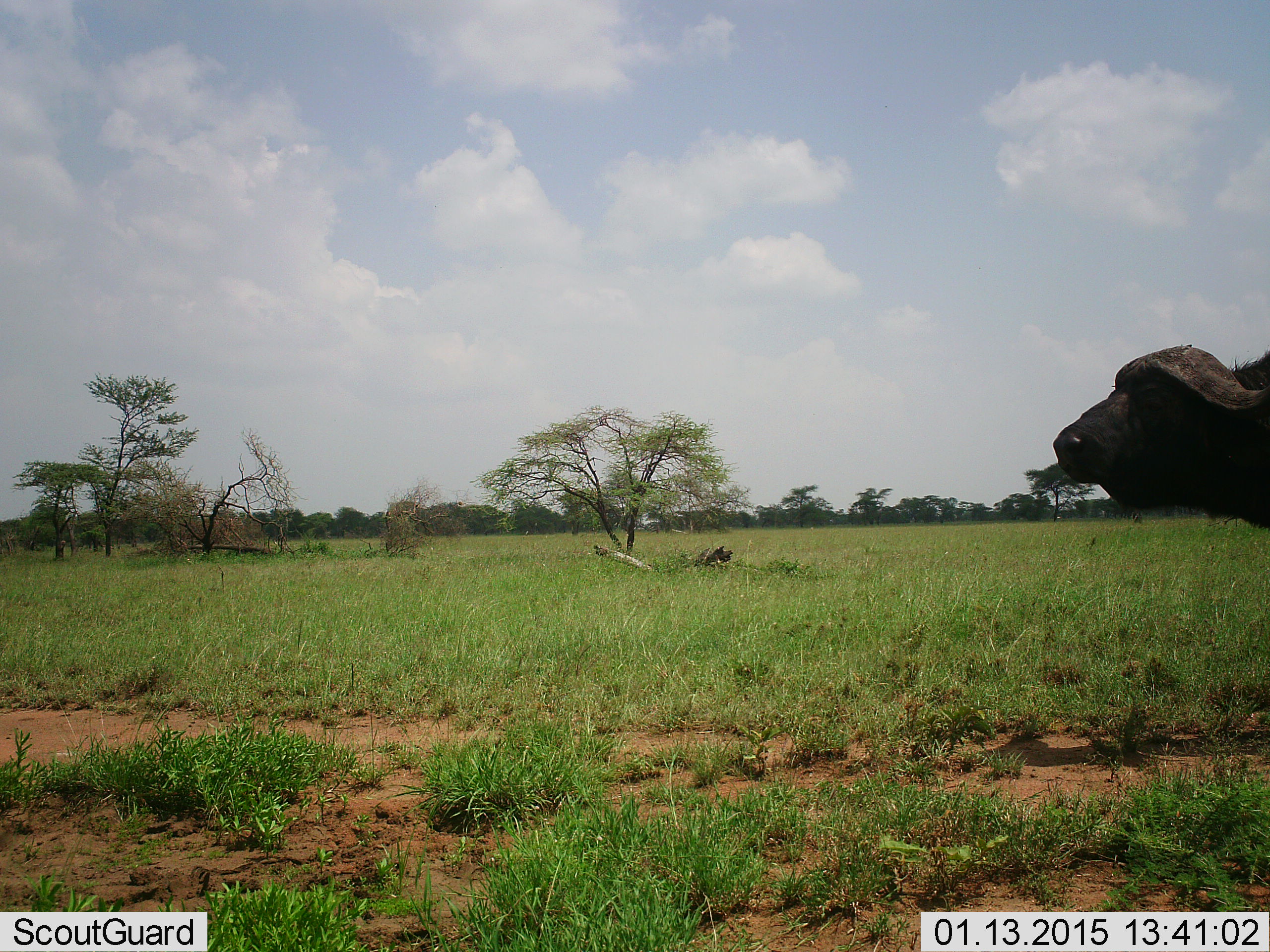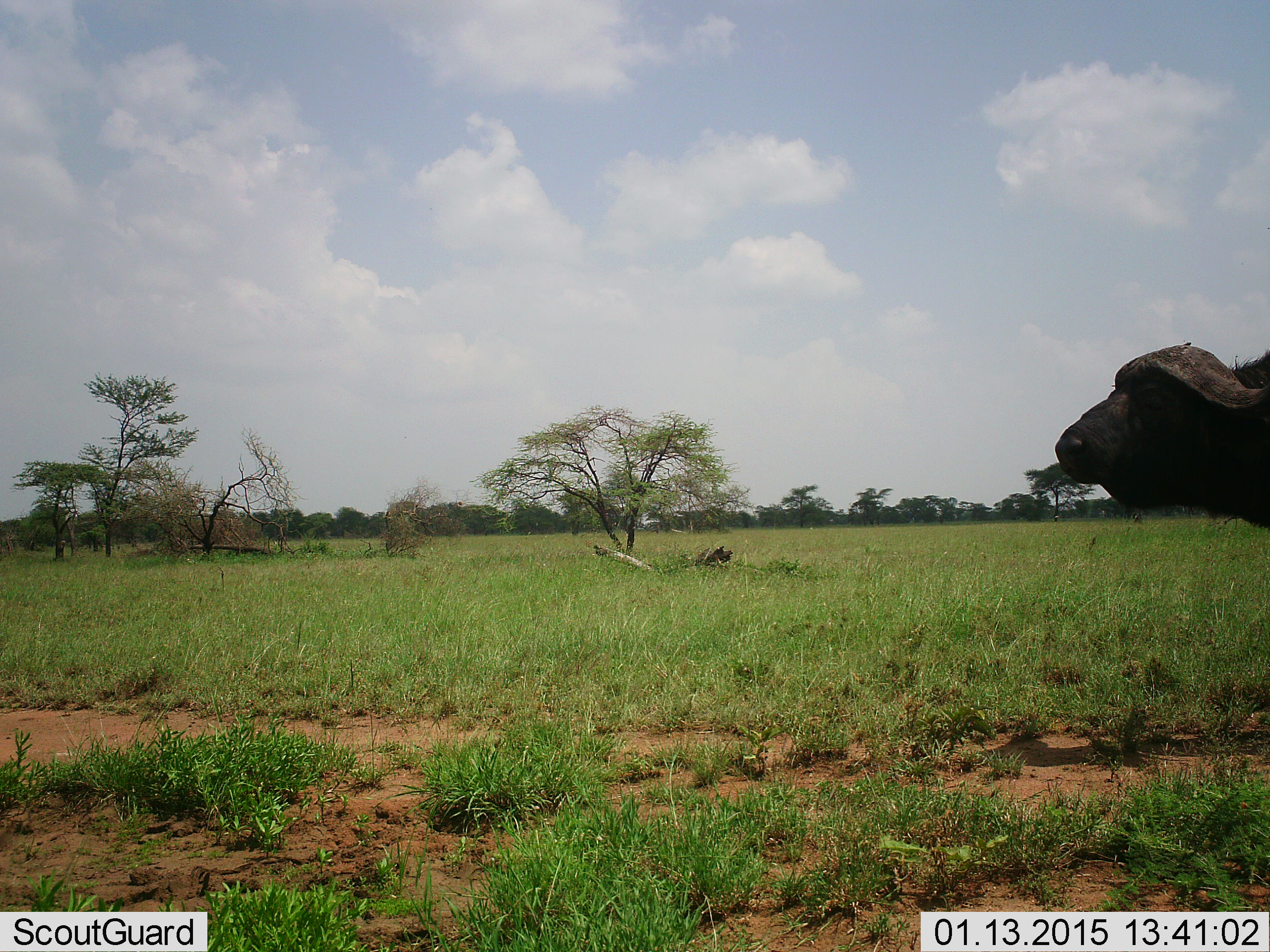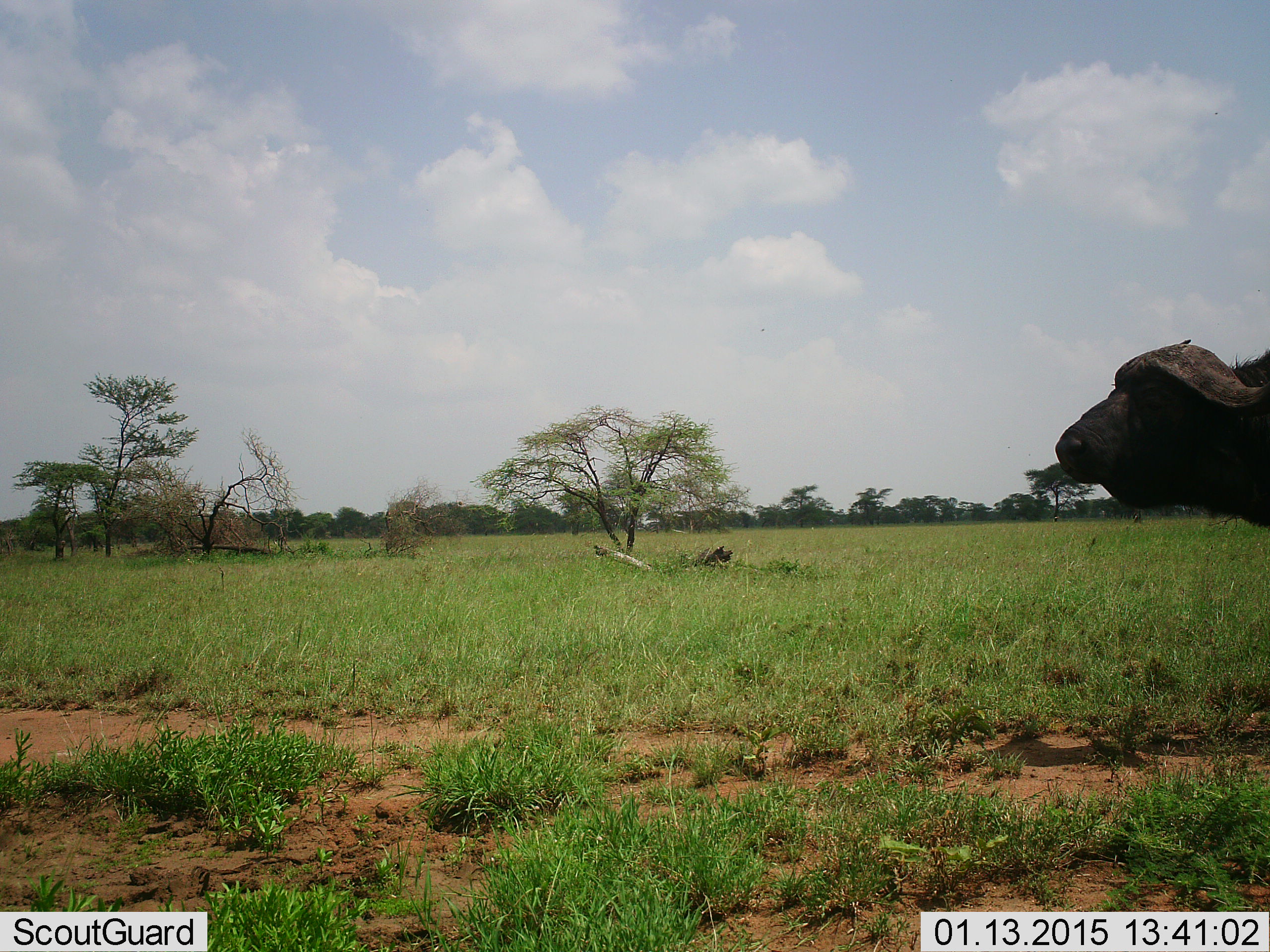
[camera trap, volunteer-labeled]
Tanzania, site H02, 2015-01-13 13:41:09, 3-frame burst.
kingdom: Animalia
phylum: Chordata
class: Mammalia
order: Artiodactyla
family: Bovidae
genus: Syncerus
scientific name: Syncerus caffer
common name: cape buffalo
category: buffalo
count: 1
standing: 100%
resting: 0%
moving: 0%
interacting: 0%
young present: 0%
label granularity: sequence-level